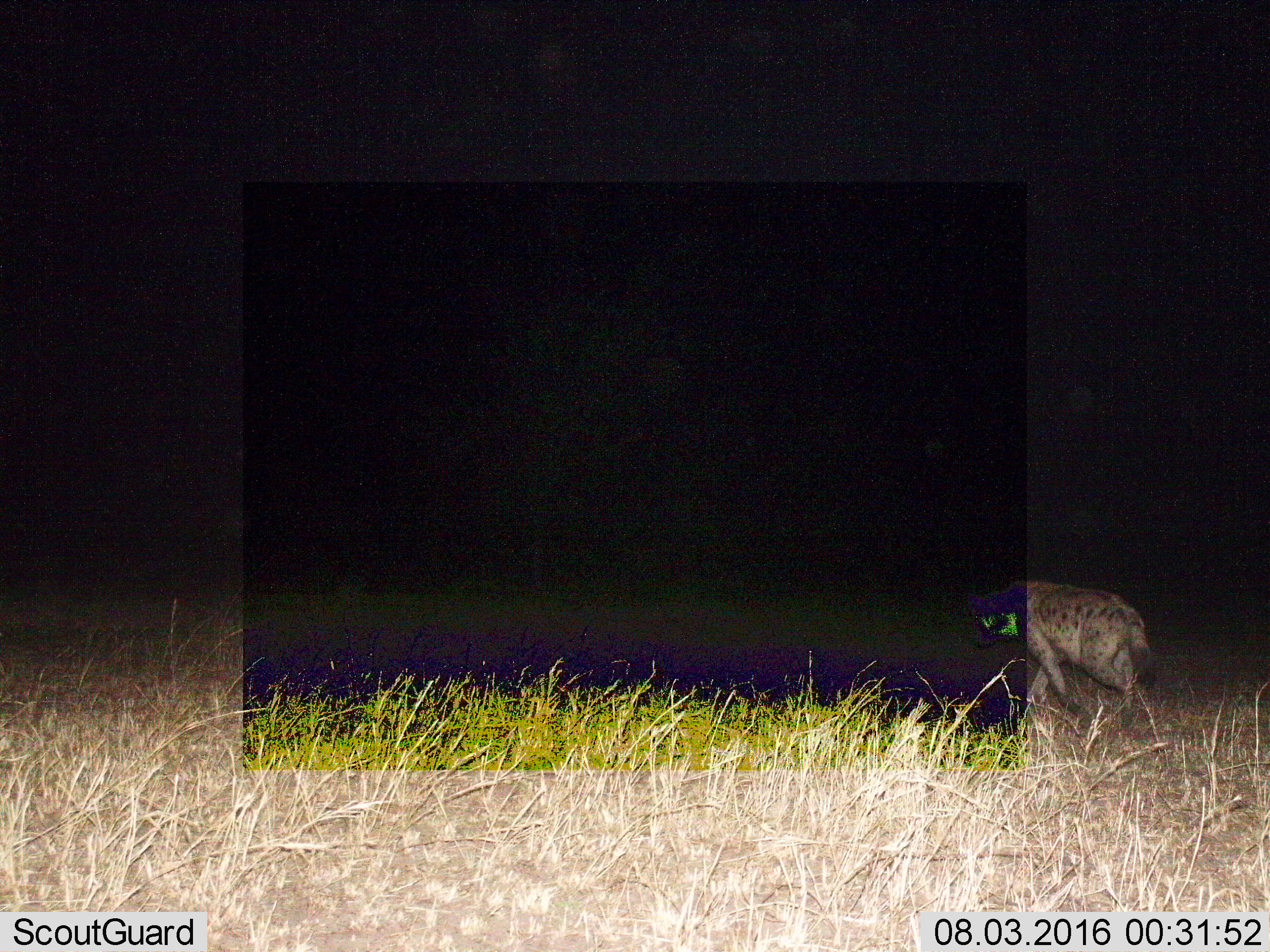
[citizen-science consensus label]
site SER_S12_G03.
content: unidentified animal